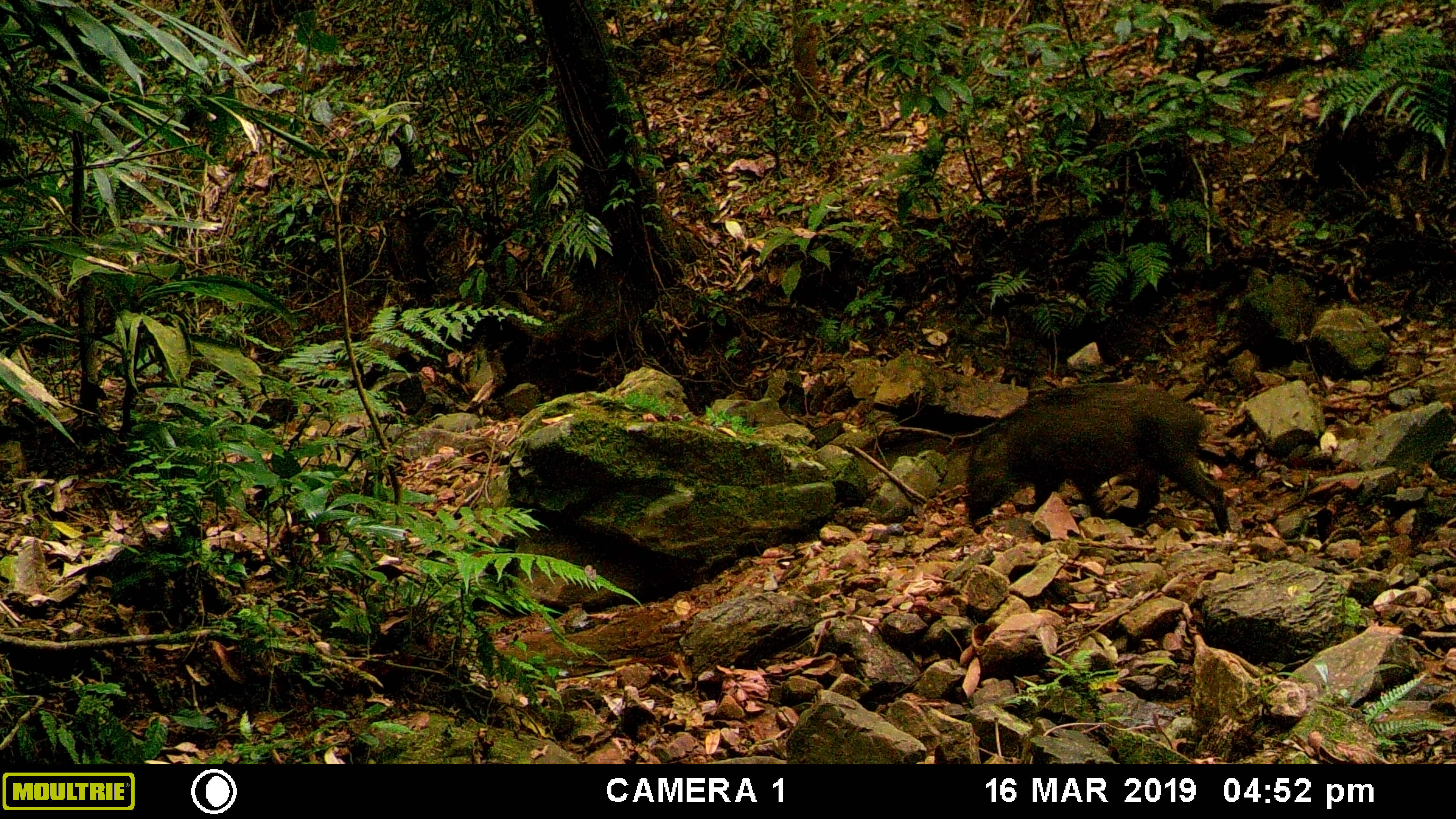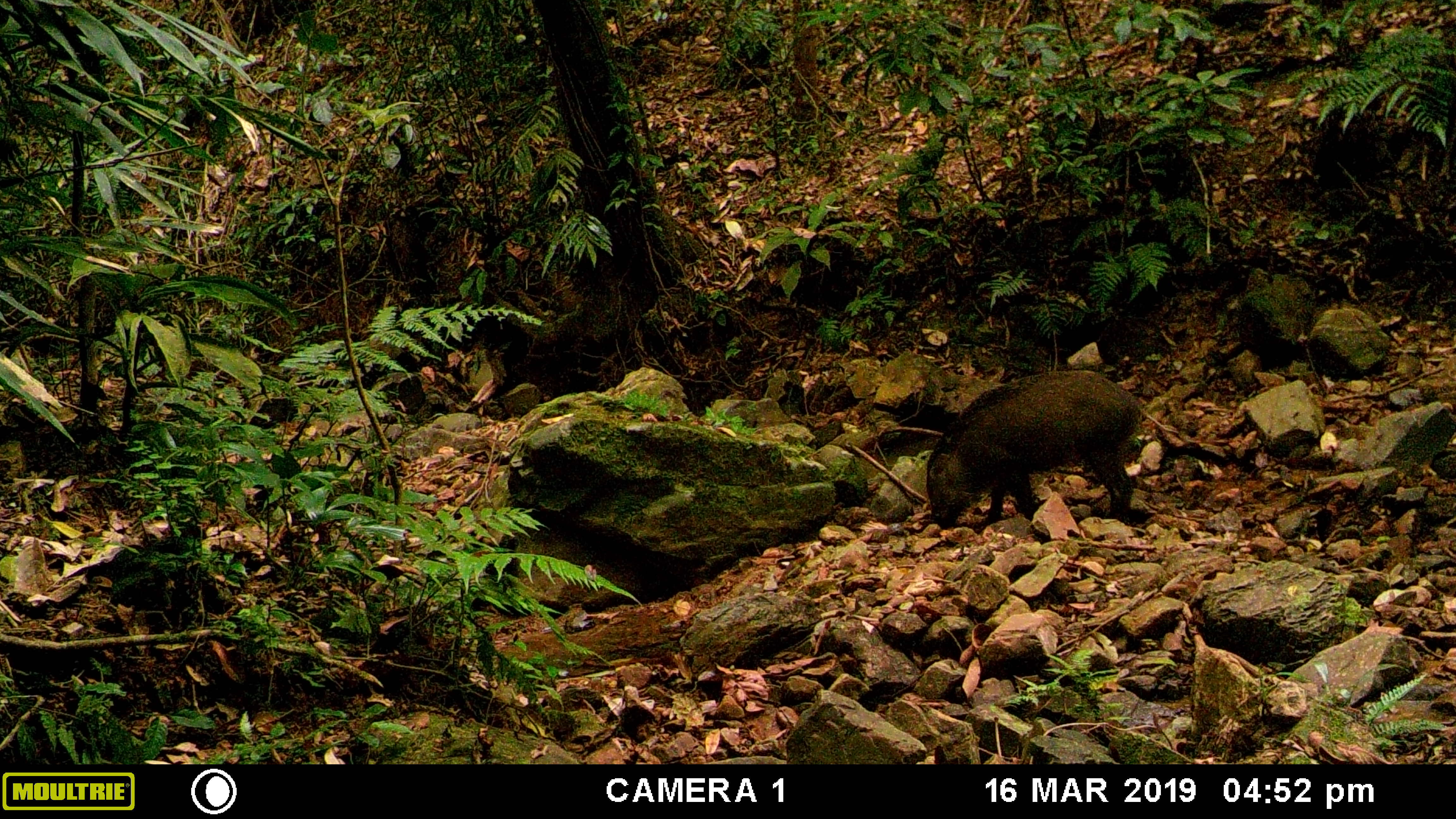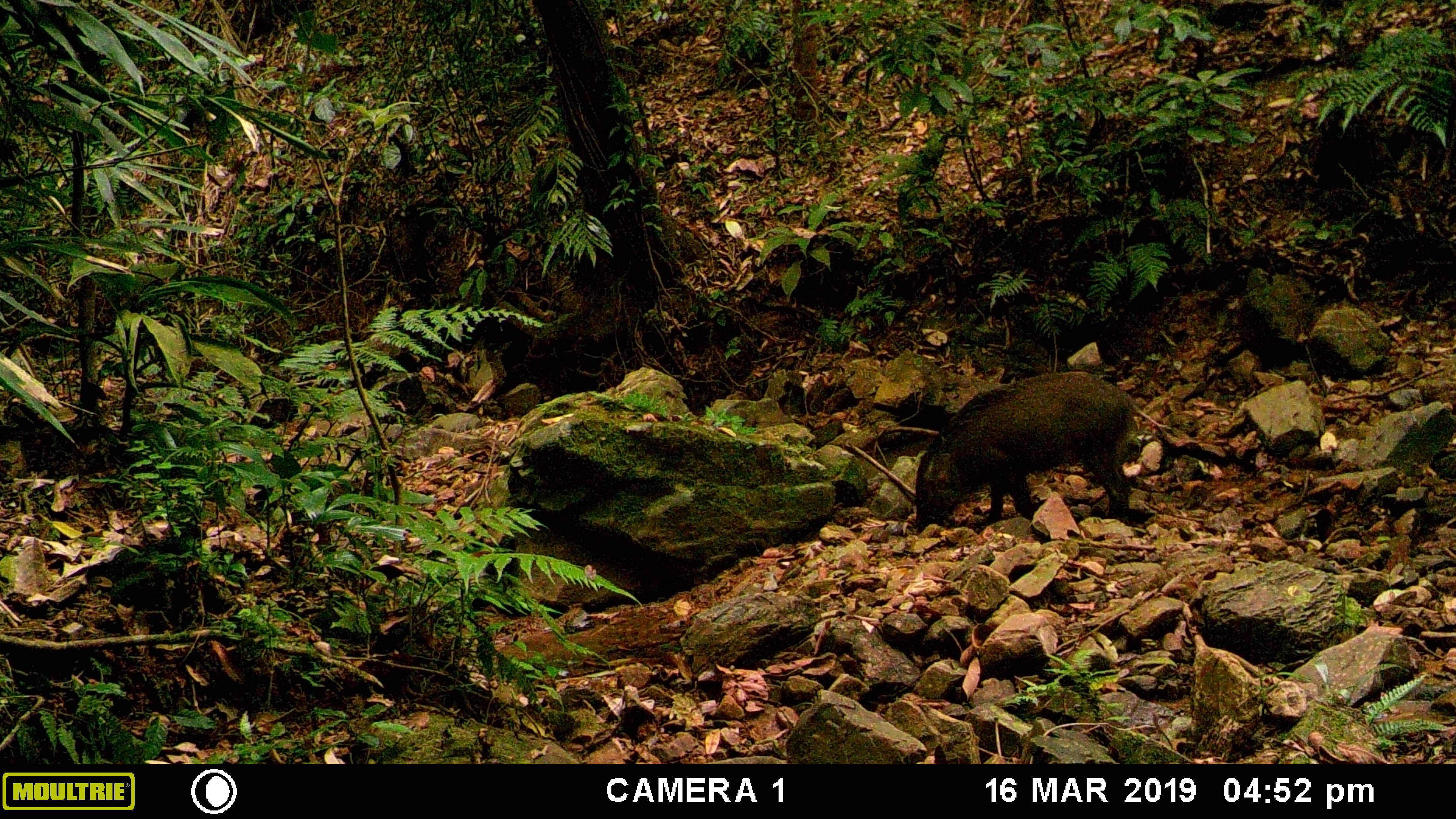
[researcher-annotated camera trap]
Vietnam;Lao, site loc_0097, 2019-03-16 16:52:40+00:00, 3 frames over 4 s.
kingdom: Animalia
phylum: Chordata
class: Mammalia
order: Artiodactyla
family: Suidae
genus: Sus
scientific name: Sus scrofa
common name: eurasian wild pig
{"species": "eurasian wild pig (Sus scrofa)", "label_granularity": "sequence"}